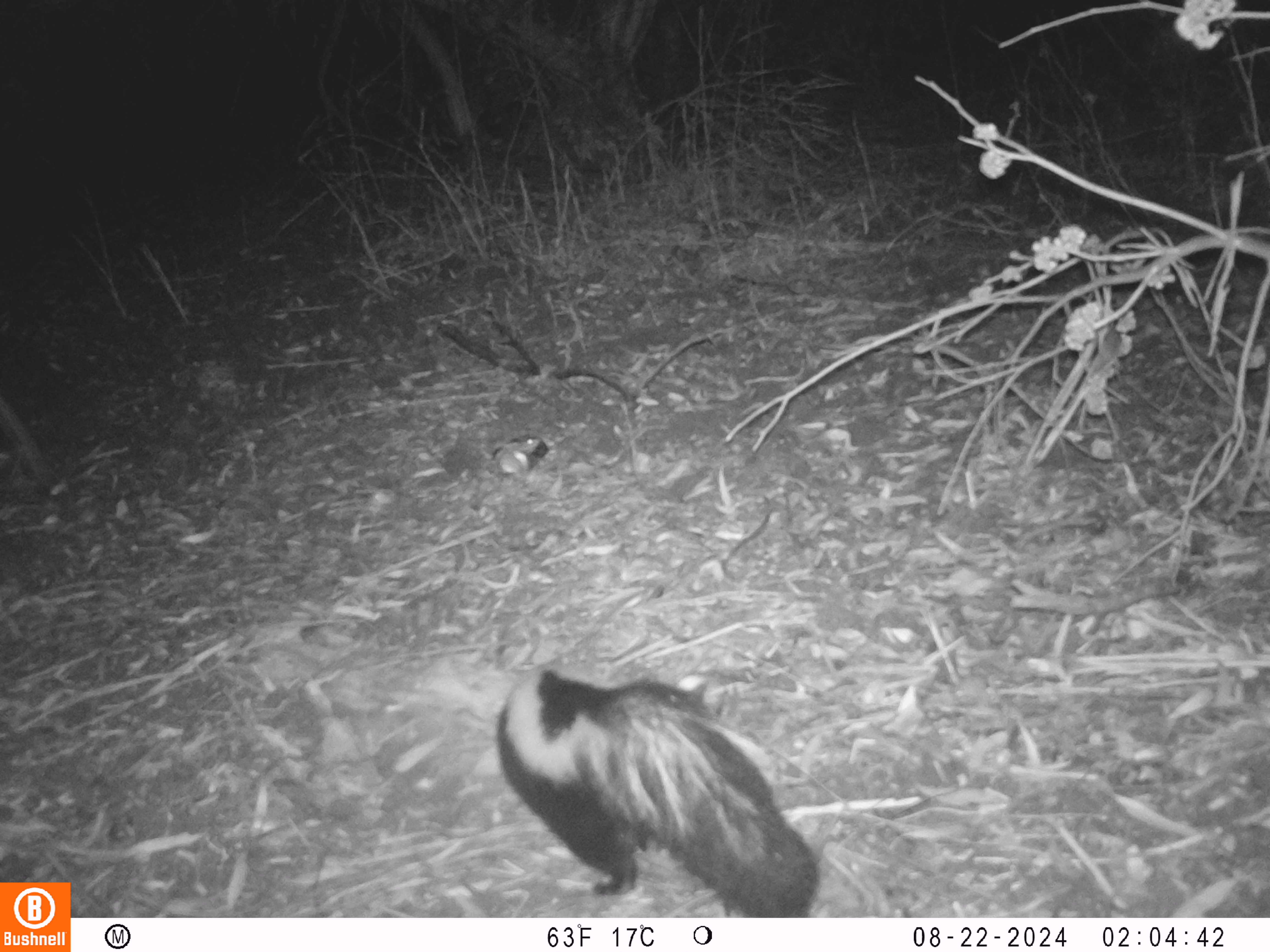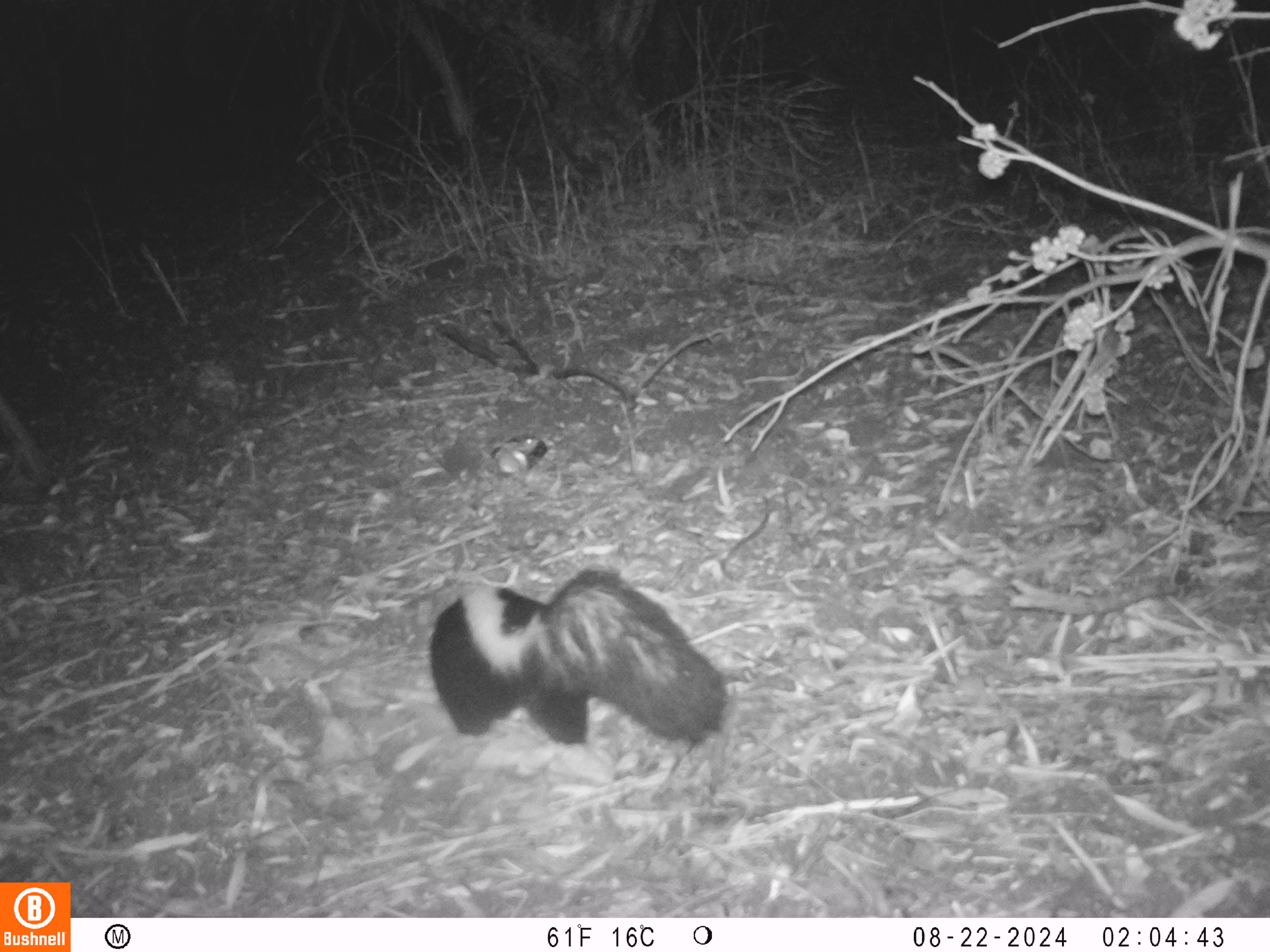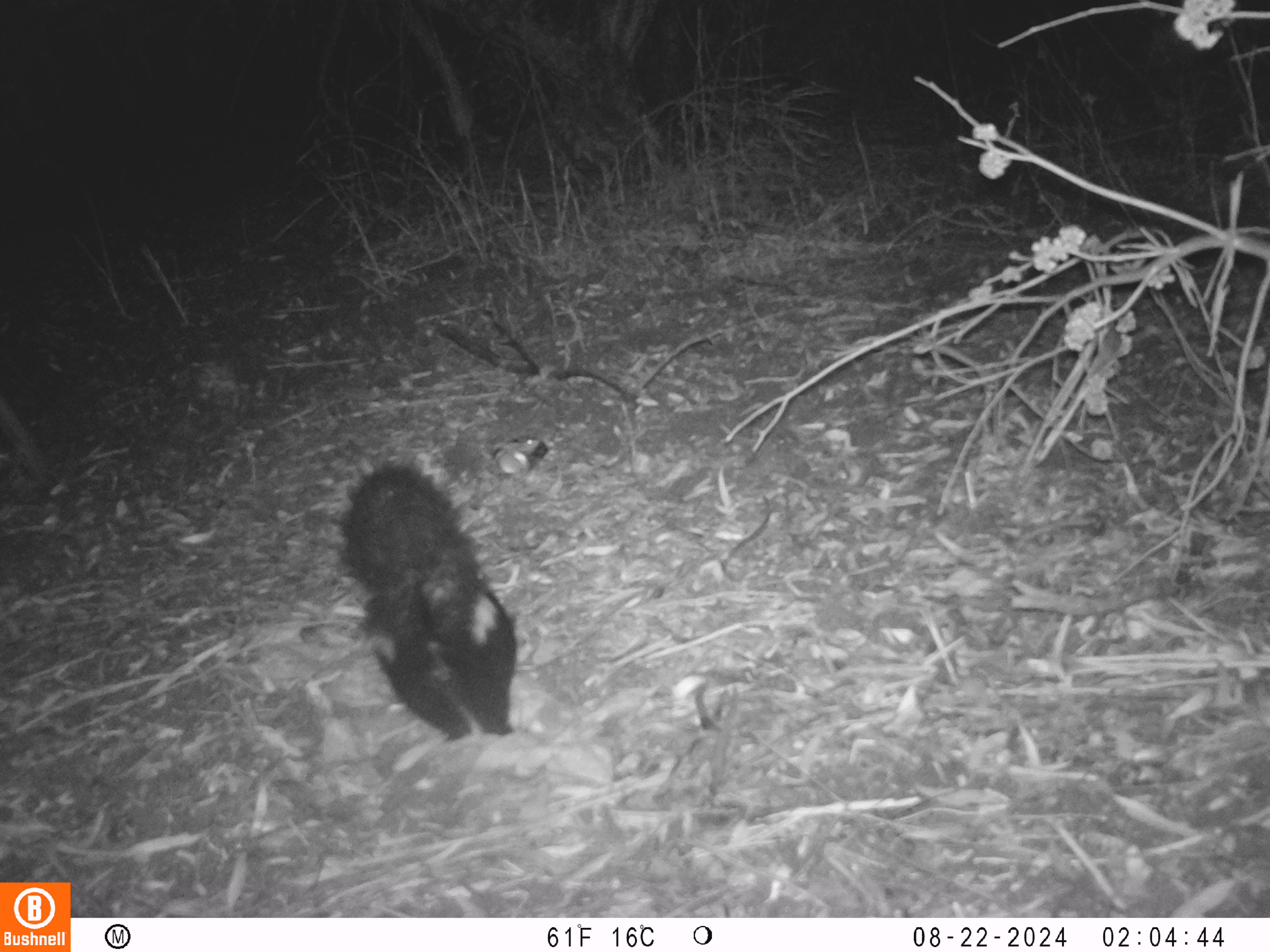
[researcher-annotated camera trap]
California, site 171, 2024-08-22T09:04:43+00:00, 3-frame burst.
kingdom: Animalia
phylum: Chordata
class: Mammalia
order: Carnivora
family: Mephitidae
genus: Mephitis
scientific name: Mephitis mephitis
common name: striped skunk